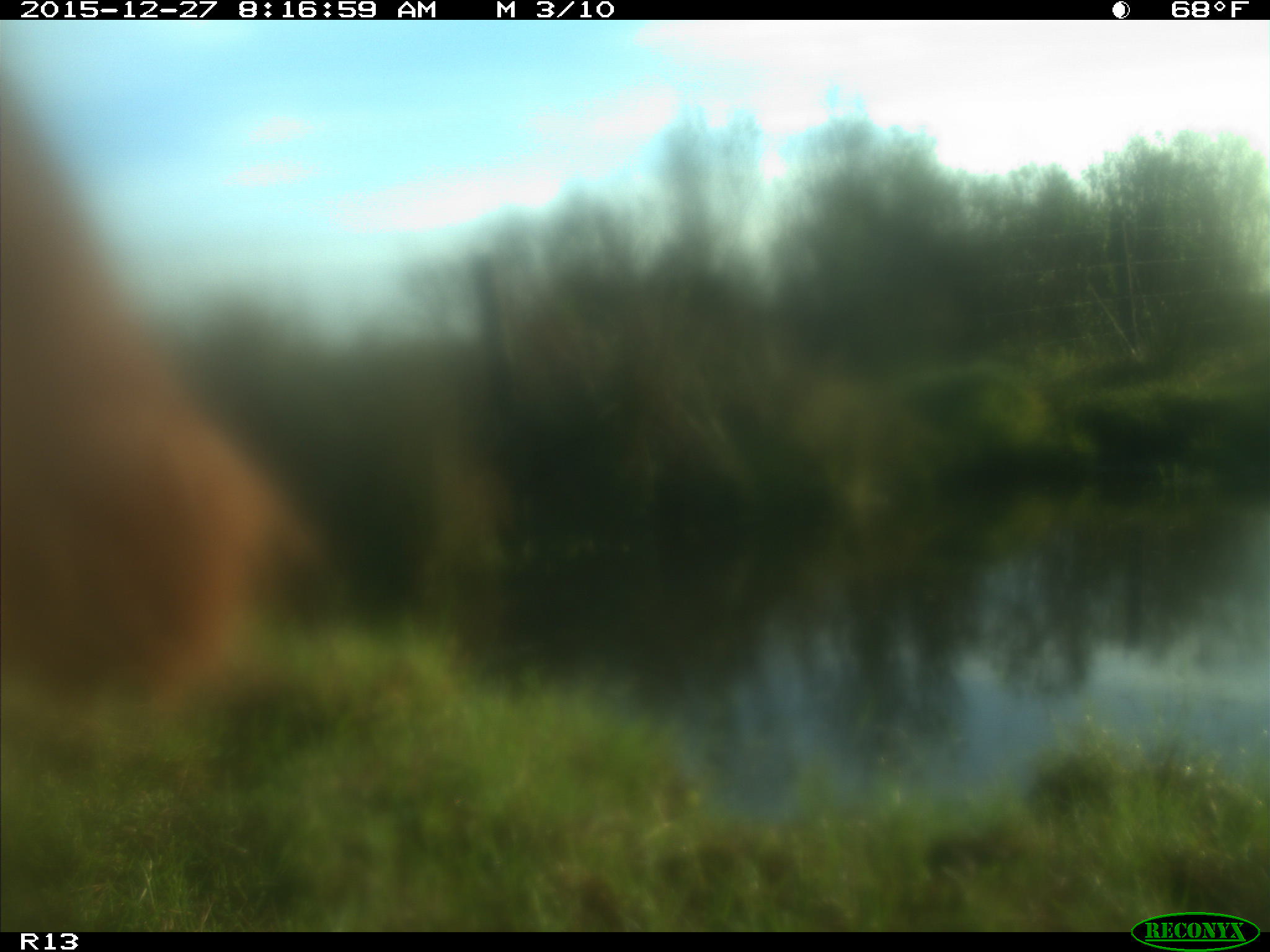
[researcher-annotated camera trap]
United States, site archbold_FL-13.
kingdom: Animalia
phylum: Chordata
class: Mammalia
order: Artiodactyla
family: Bovidae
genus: Bos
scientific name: Bos taurus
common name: domestic cow